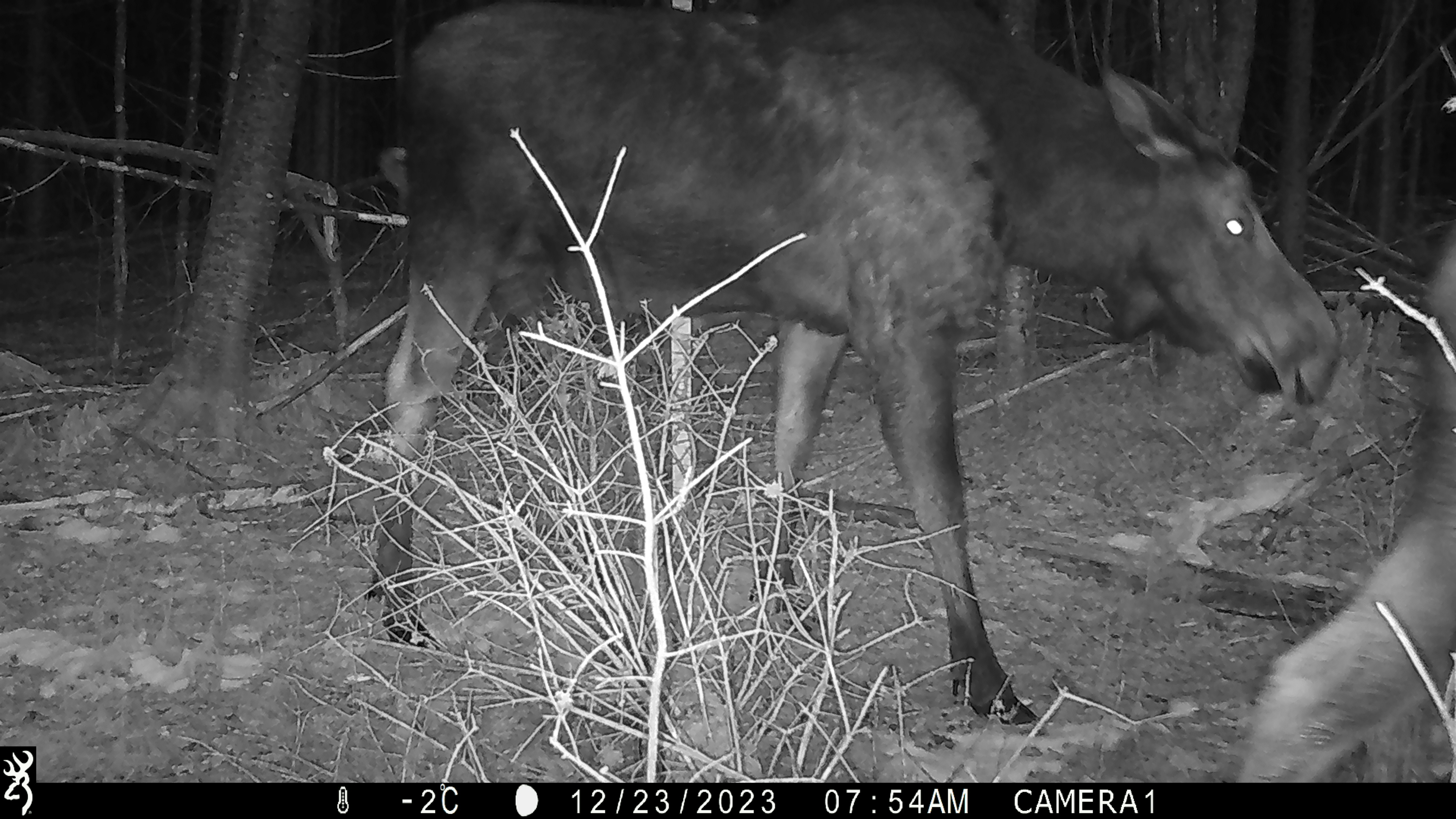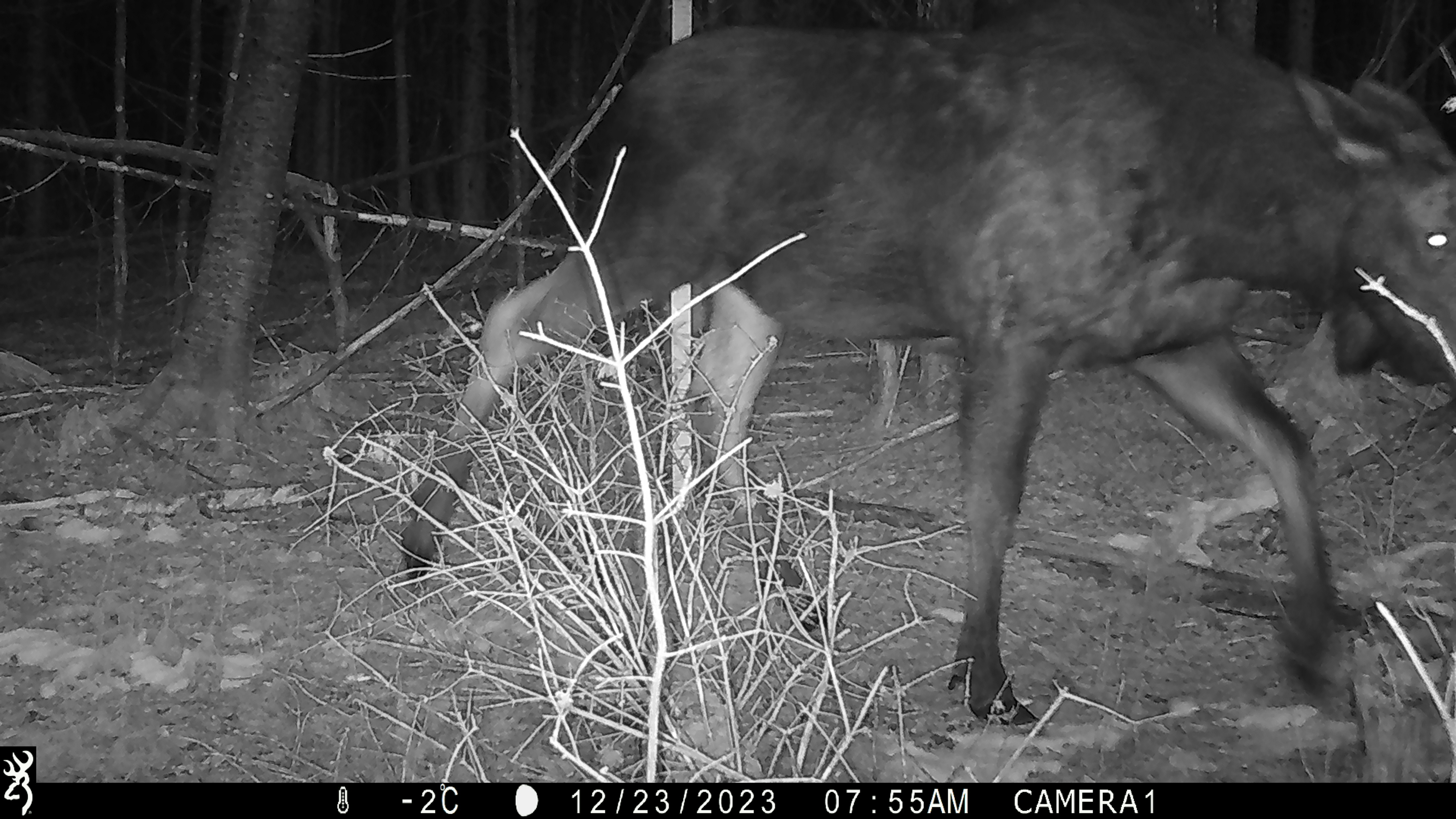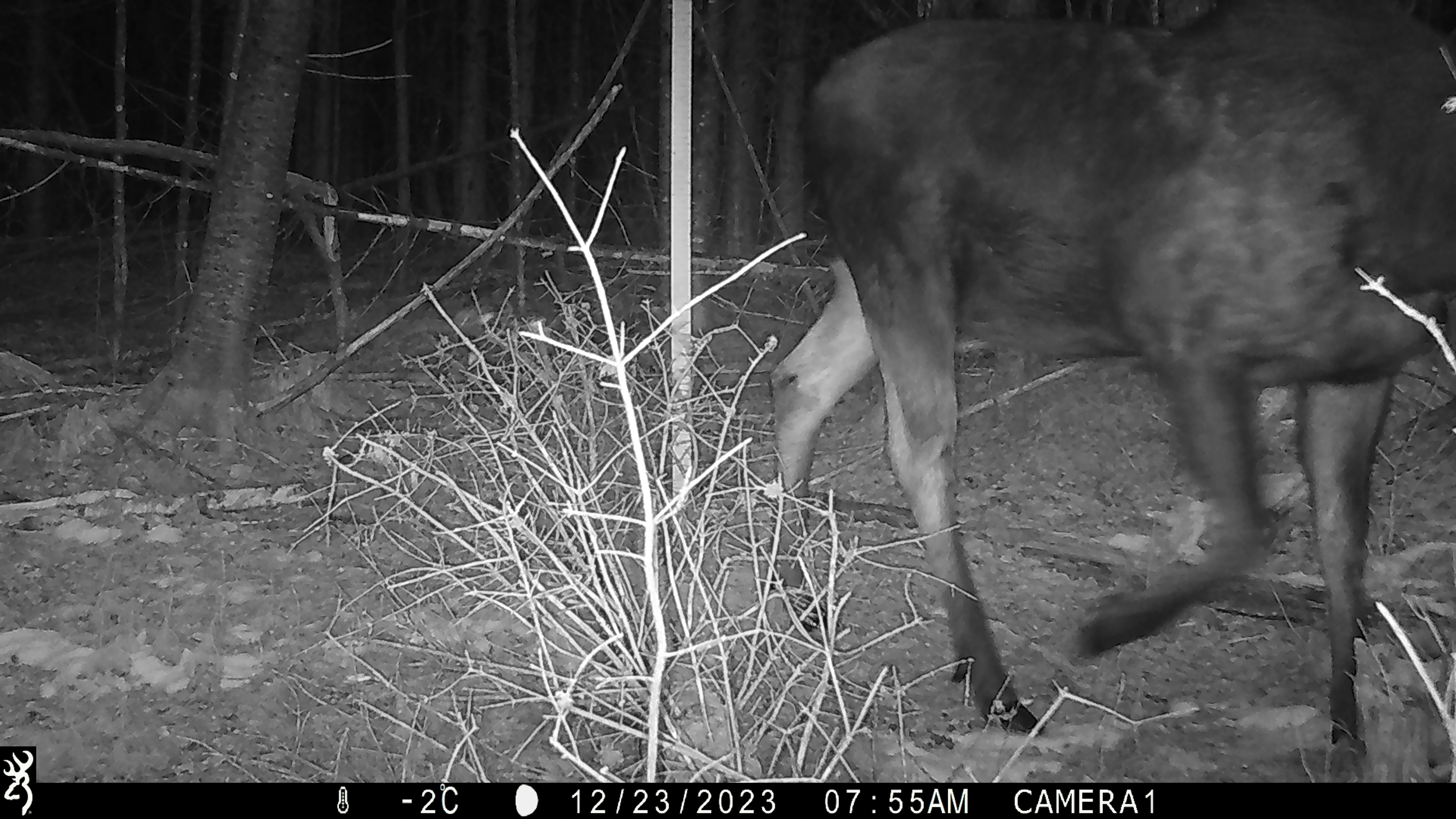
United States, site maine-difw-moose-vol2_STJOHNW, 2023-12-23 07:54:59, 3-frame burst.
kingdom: Animalia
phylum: Chordata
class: Mammalia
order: Artiodactyla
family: Cervidae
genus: Alces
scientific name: Alces alces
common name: moose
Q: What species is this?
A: Moose (Alces alces).